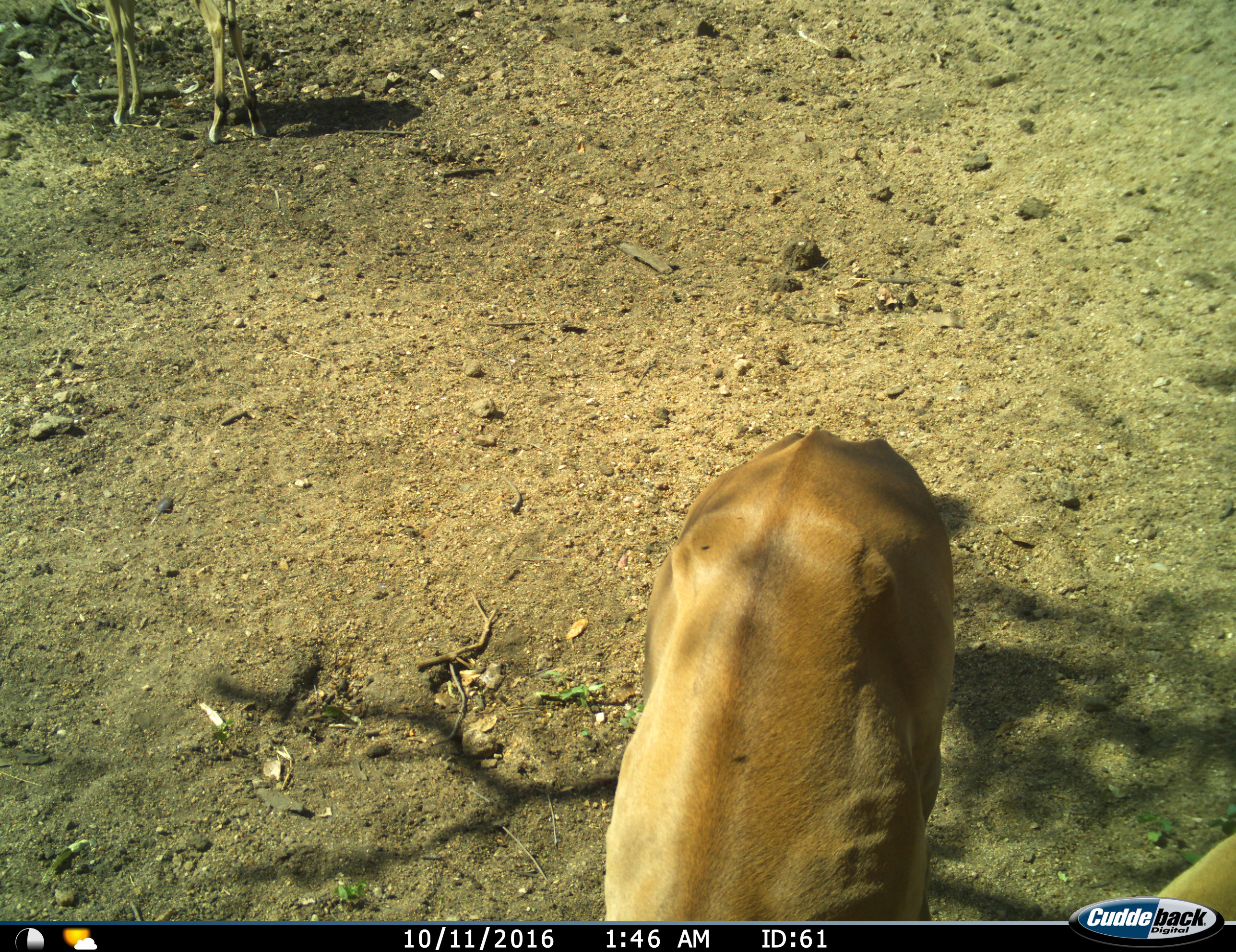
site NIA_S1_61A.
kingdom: Animalia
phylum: Chordata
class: Mammalia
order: Artiodactyla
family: Bovidae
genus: Aepyceros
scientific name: Aepyceros melampus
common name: impala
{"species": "impala (Aepyceros melampus)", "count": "2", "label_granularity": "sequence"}